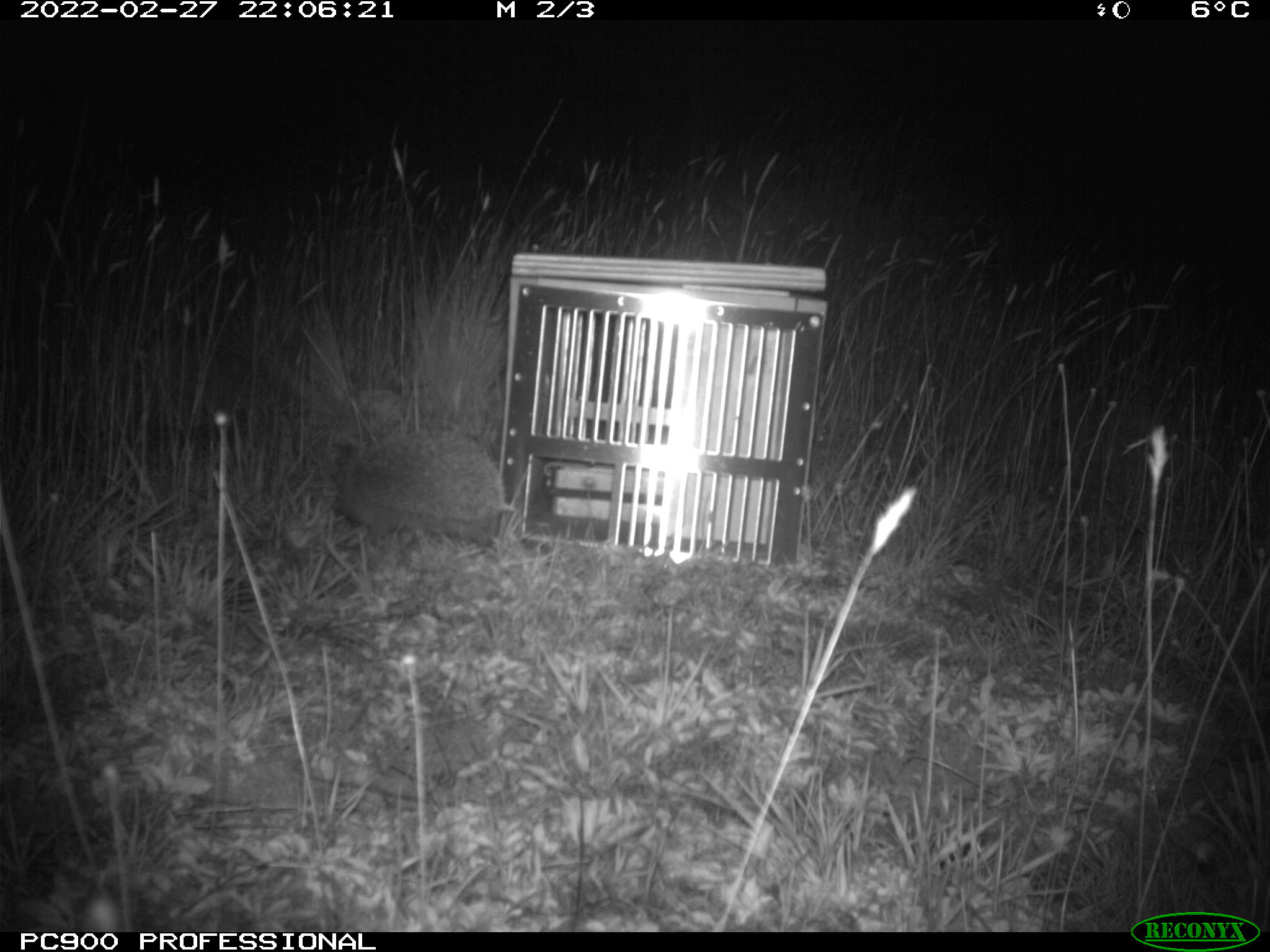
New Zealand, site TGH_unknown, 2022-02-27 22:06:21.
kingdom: Animalia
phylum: Chordata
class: Mammalia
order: Eulipotyphla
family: Erinaceidae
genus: Erinaceus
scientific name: Erinaceus europaeus europaeus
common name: european hedgehog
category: hedgehog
Hedgehog (european hedgehog) (Erinaceus europaeus europaeus).